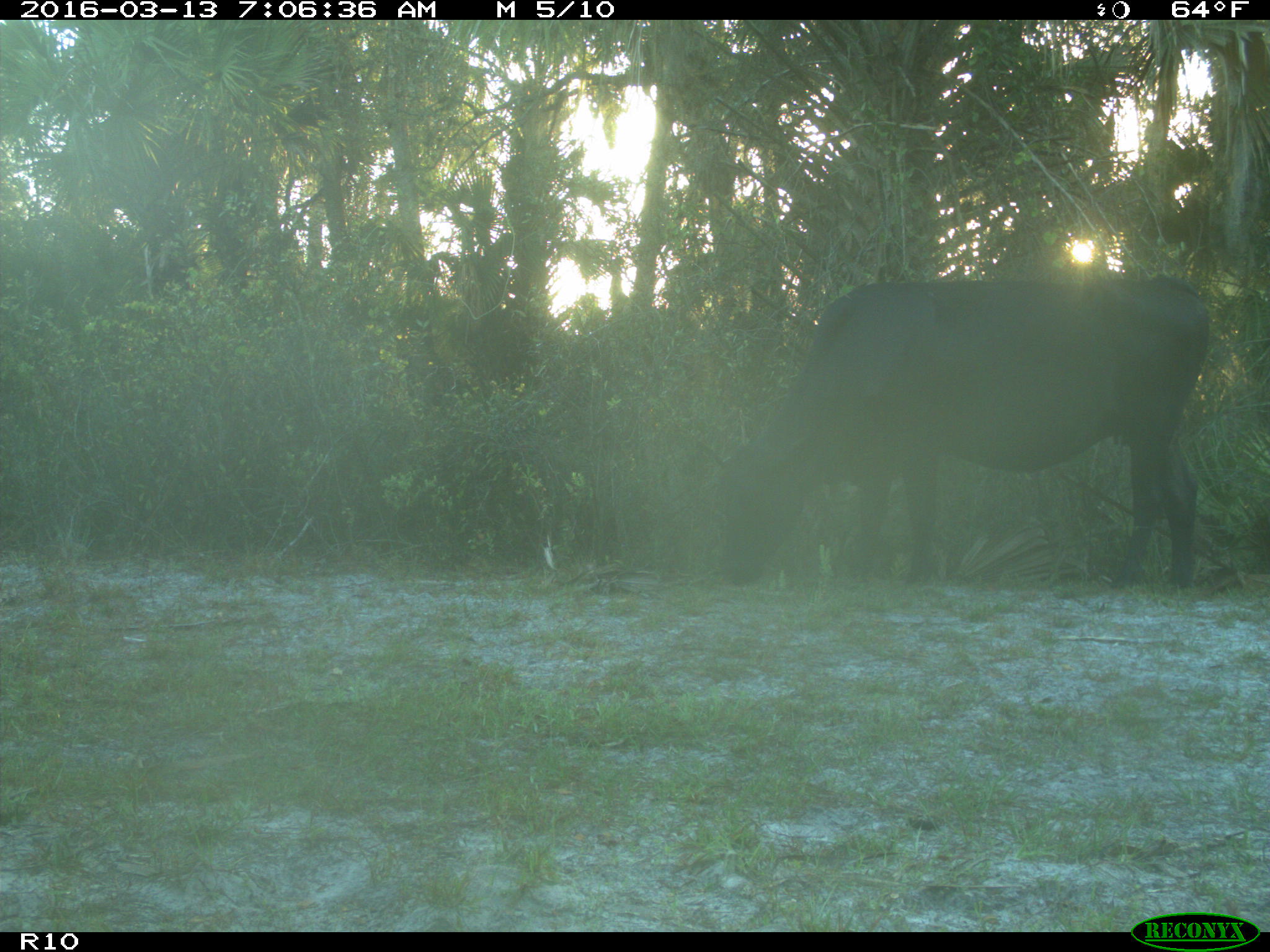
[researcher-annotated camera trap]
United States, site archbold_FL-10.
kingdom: Animalia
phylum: Chordata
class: Mammalia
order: Artiodactyla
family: Bovidae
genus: Bos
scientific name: Bos taurus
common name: domestic cow